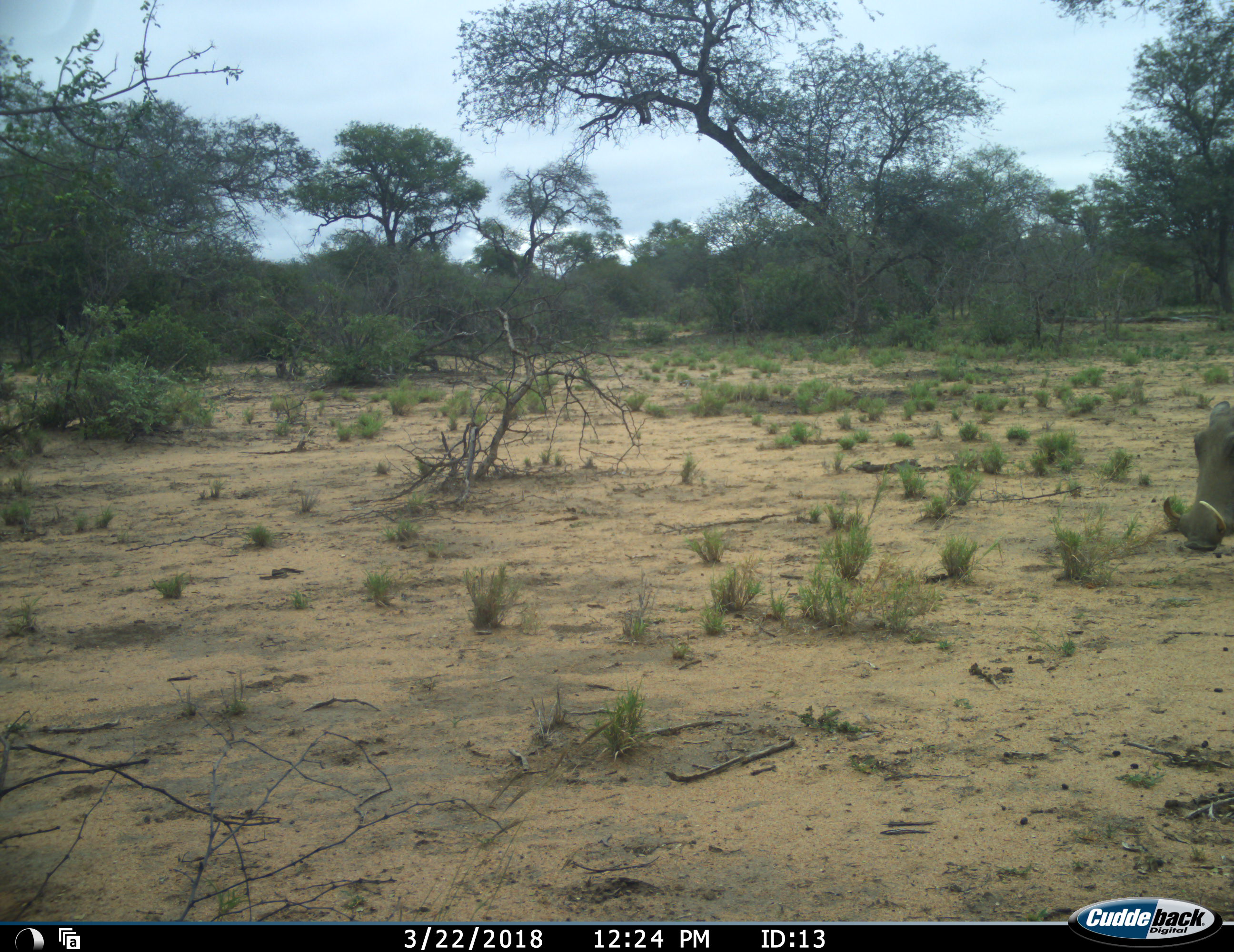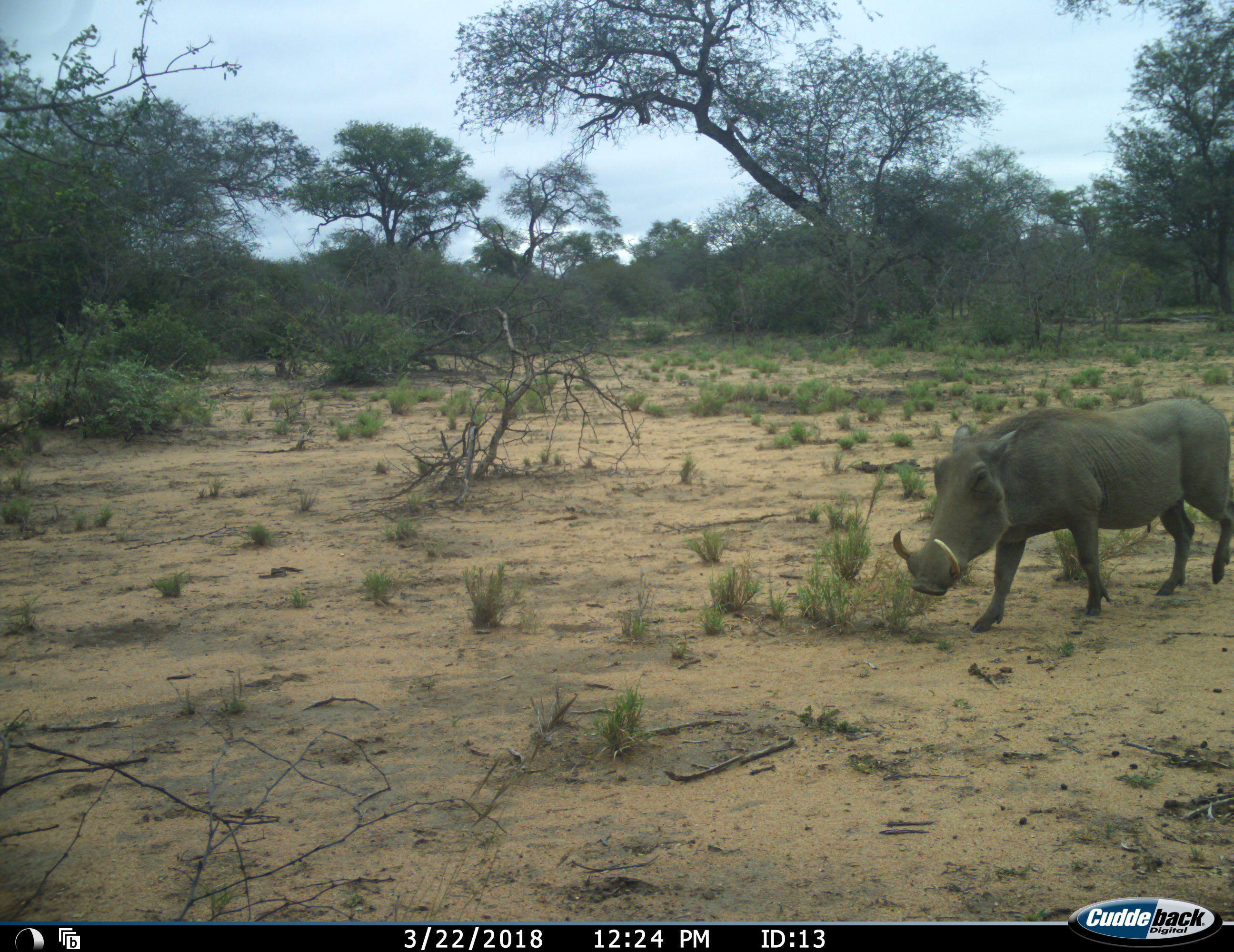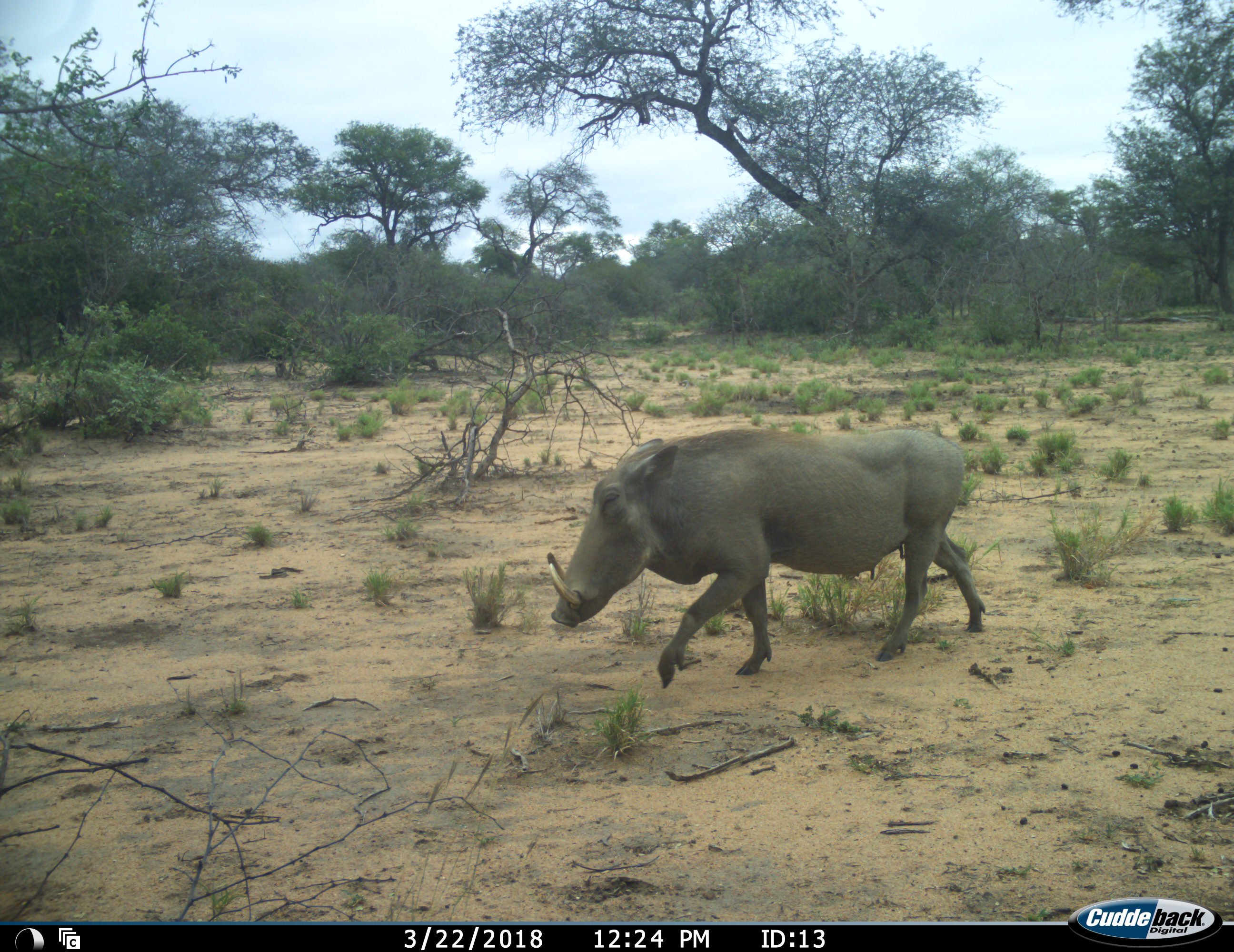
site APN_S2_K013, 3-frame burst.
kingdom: Animalia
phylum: Chordata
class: Mammalia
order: Artiodactyla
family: Suidae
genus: Phacochoerus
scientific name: Phacochoerus africanus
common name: warthog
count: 1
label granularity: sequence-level